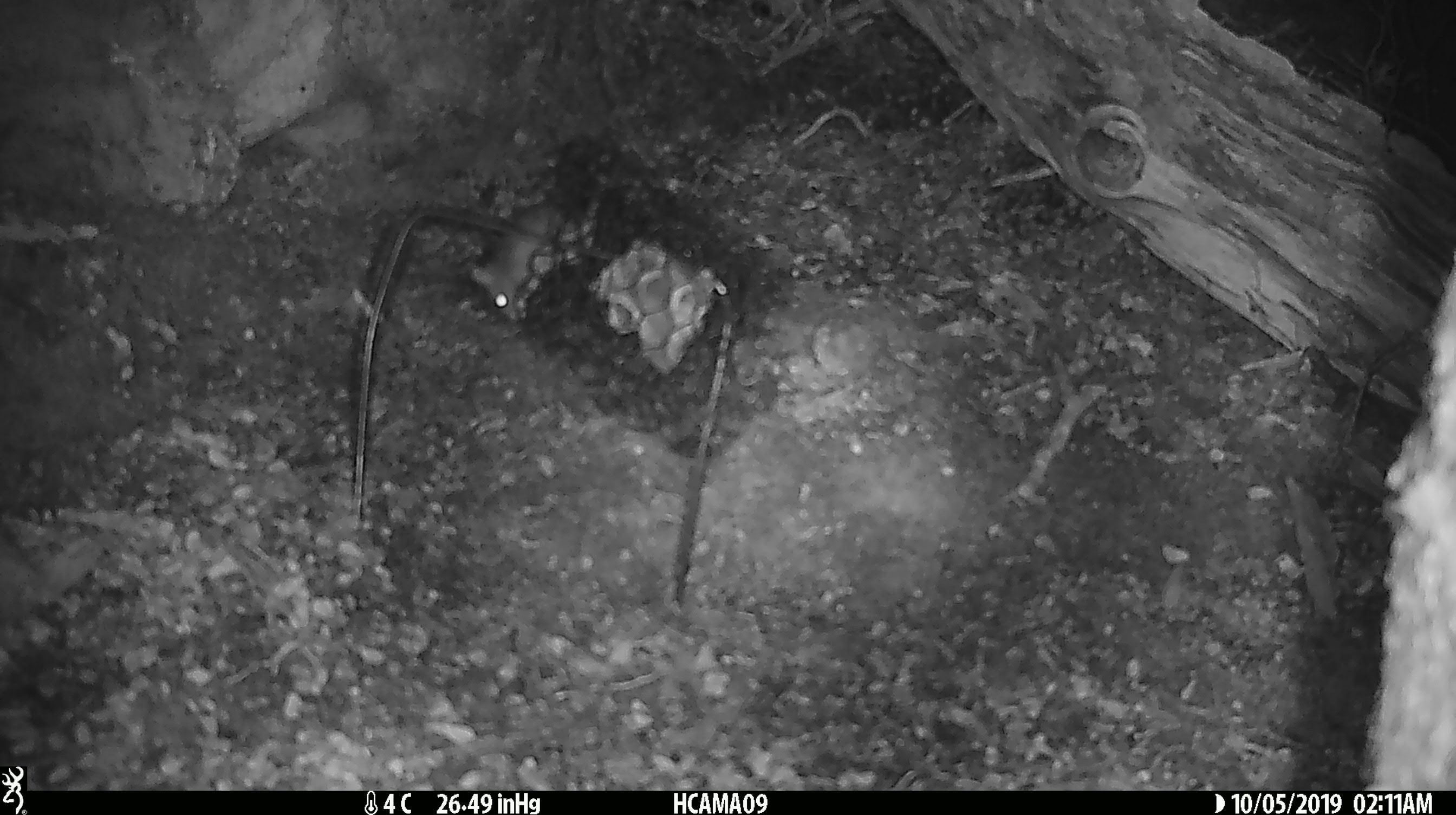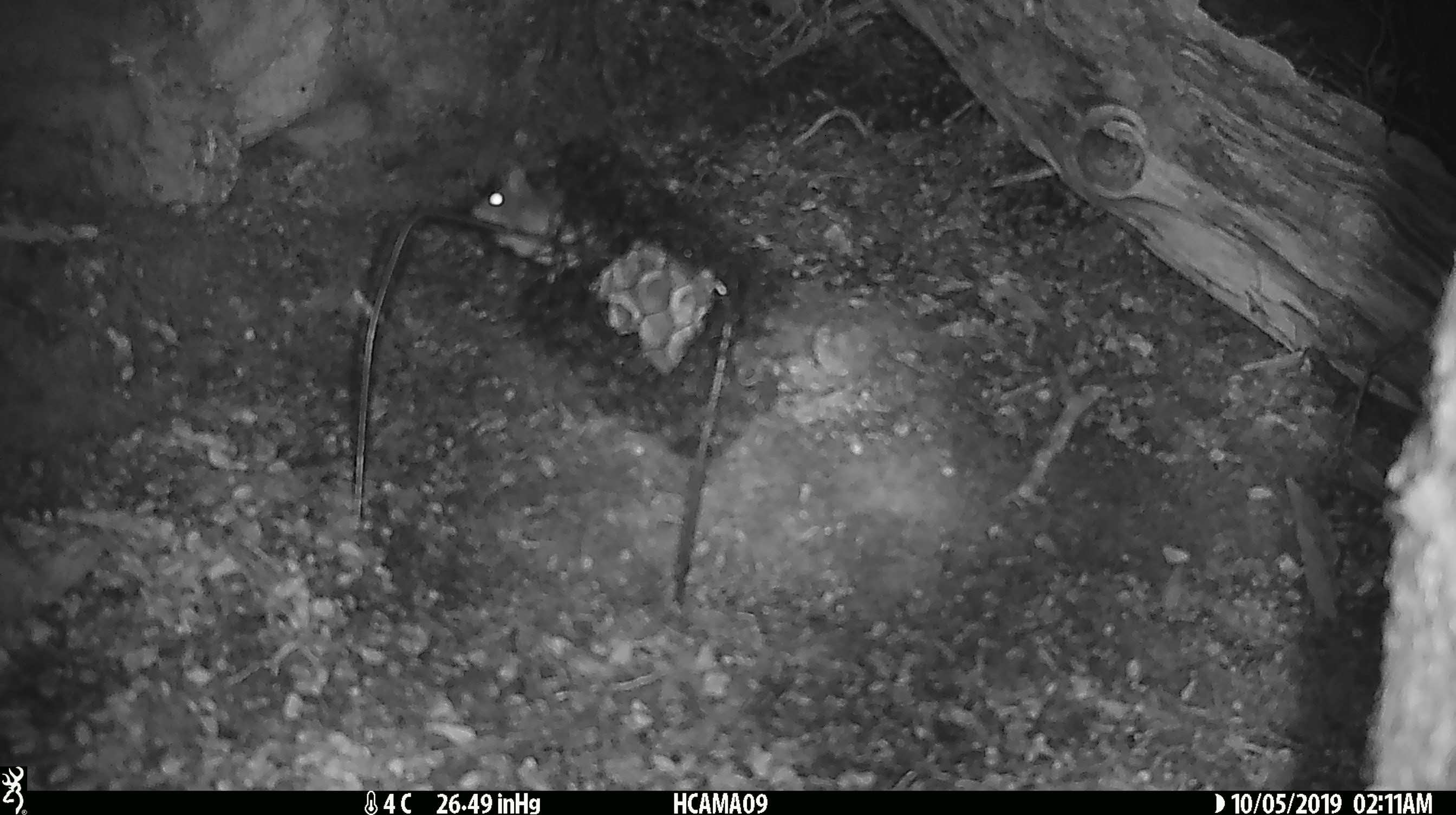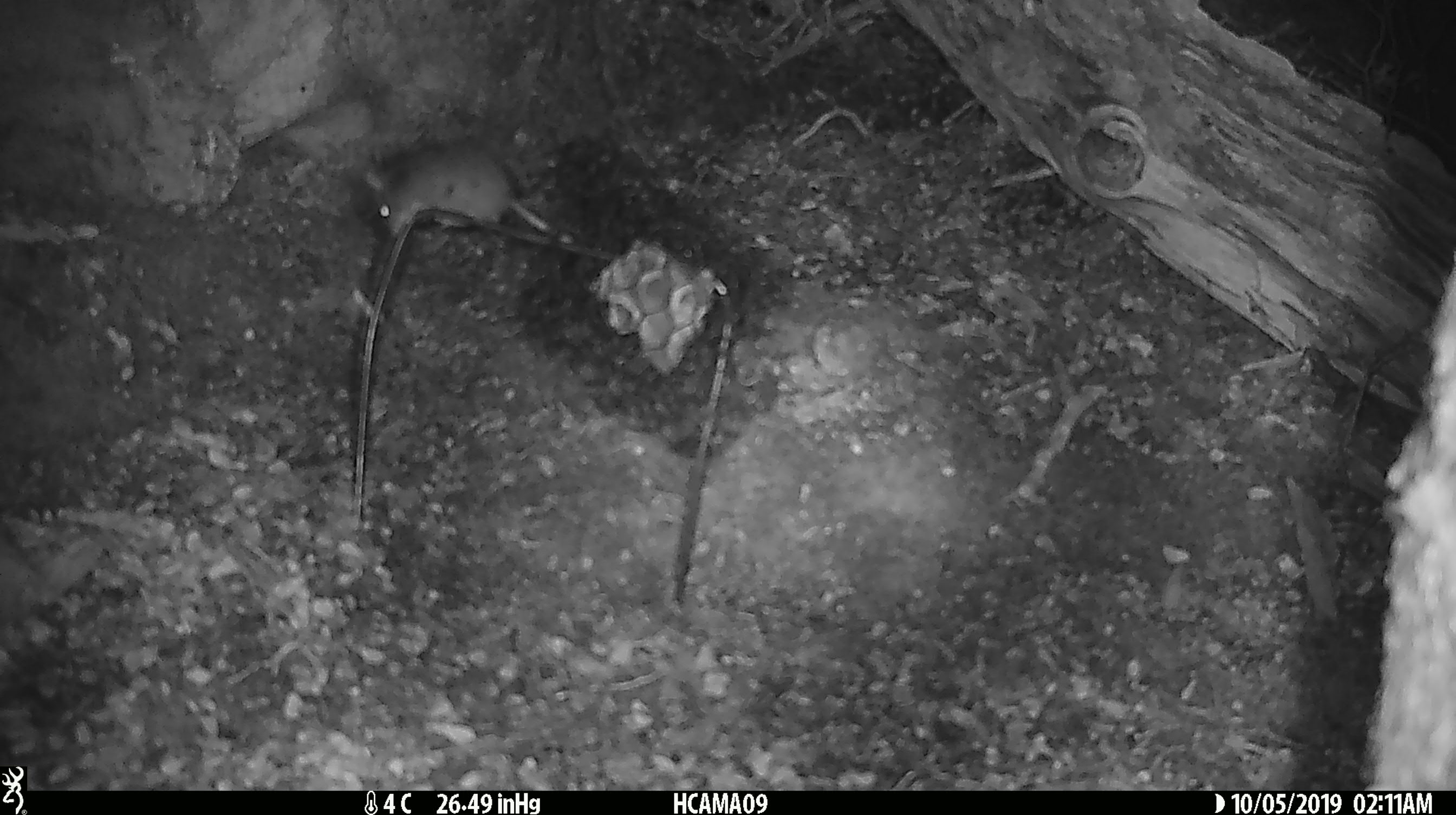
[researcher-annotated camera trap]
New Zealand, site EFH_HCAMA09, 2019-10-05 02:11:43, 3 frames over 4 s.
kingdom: Animalia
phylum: Chordata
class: Mammalia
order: Rodentia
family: Muridae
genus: Mus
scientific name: Mus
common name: mouse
Mouse (Mus).